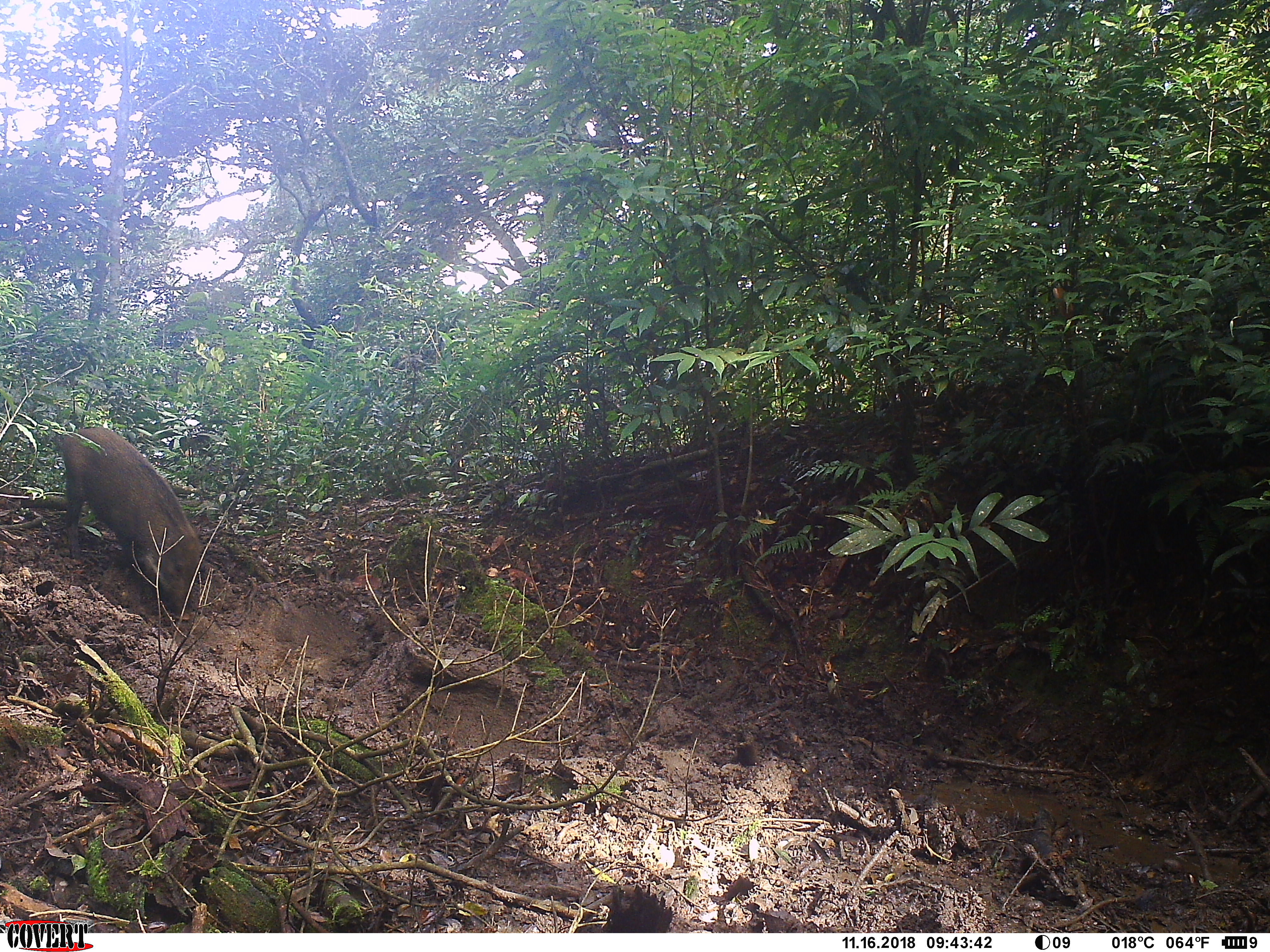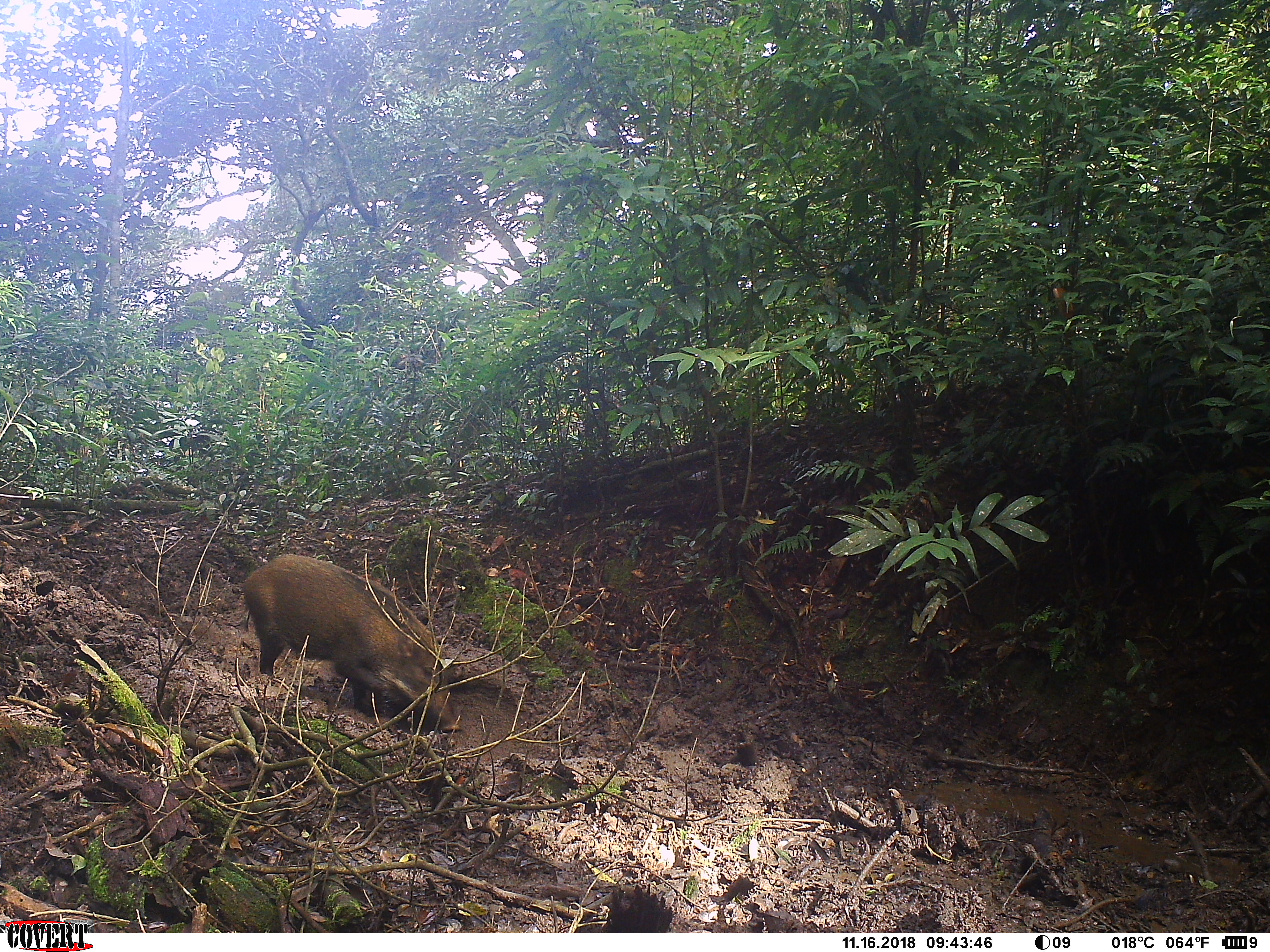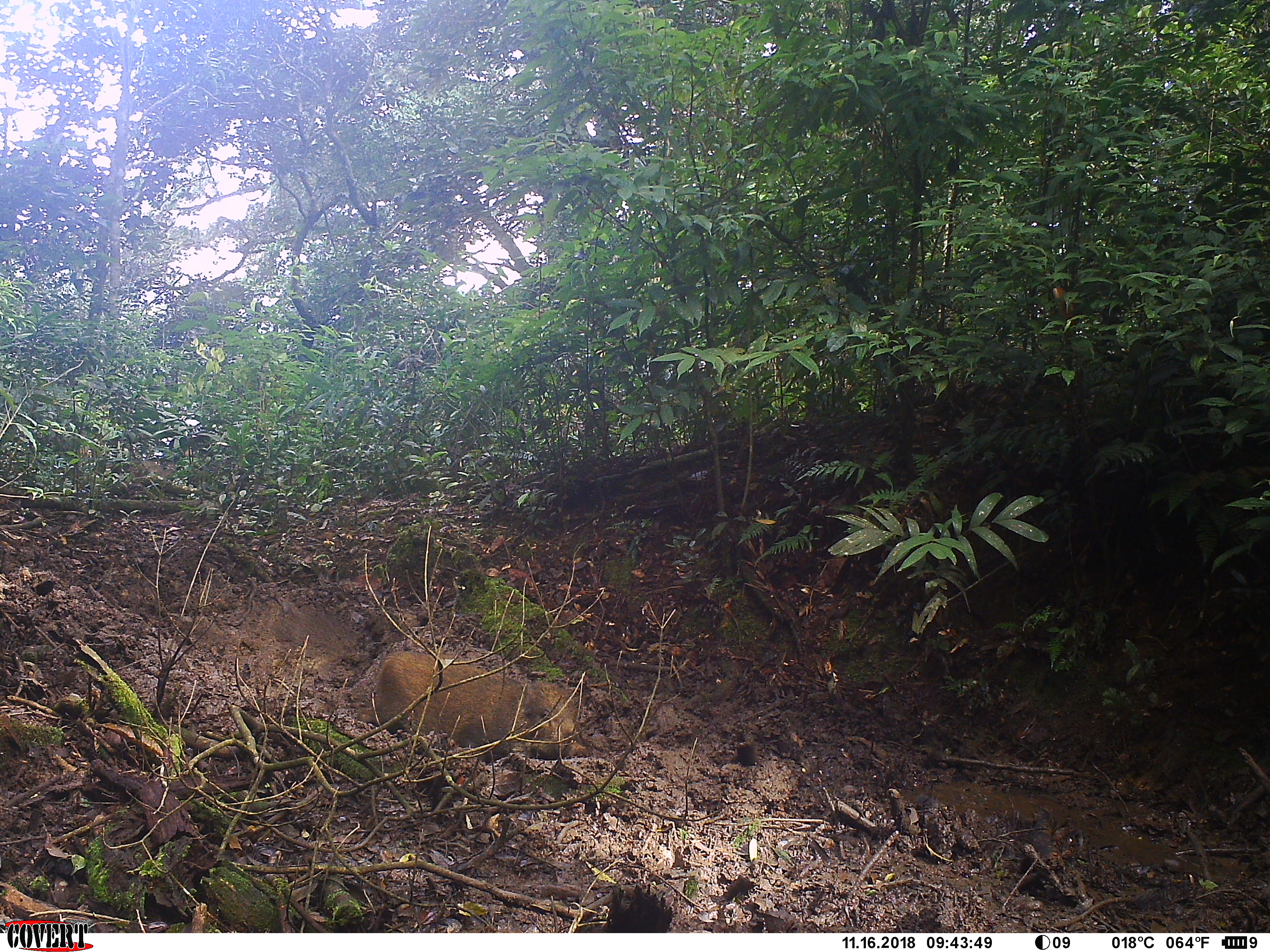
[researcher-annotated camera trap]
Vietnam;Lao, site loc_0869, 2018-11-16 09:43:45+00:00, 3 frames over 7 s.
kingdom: Animalia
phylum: Chordata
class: Mammalia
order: Artiodactyla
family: Suidae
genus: Sus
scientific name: Sus scrofa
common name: eurasian wild pig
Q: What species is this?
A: Eurasian wild pig (Sus scrofa).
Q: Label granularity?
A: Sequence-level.